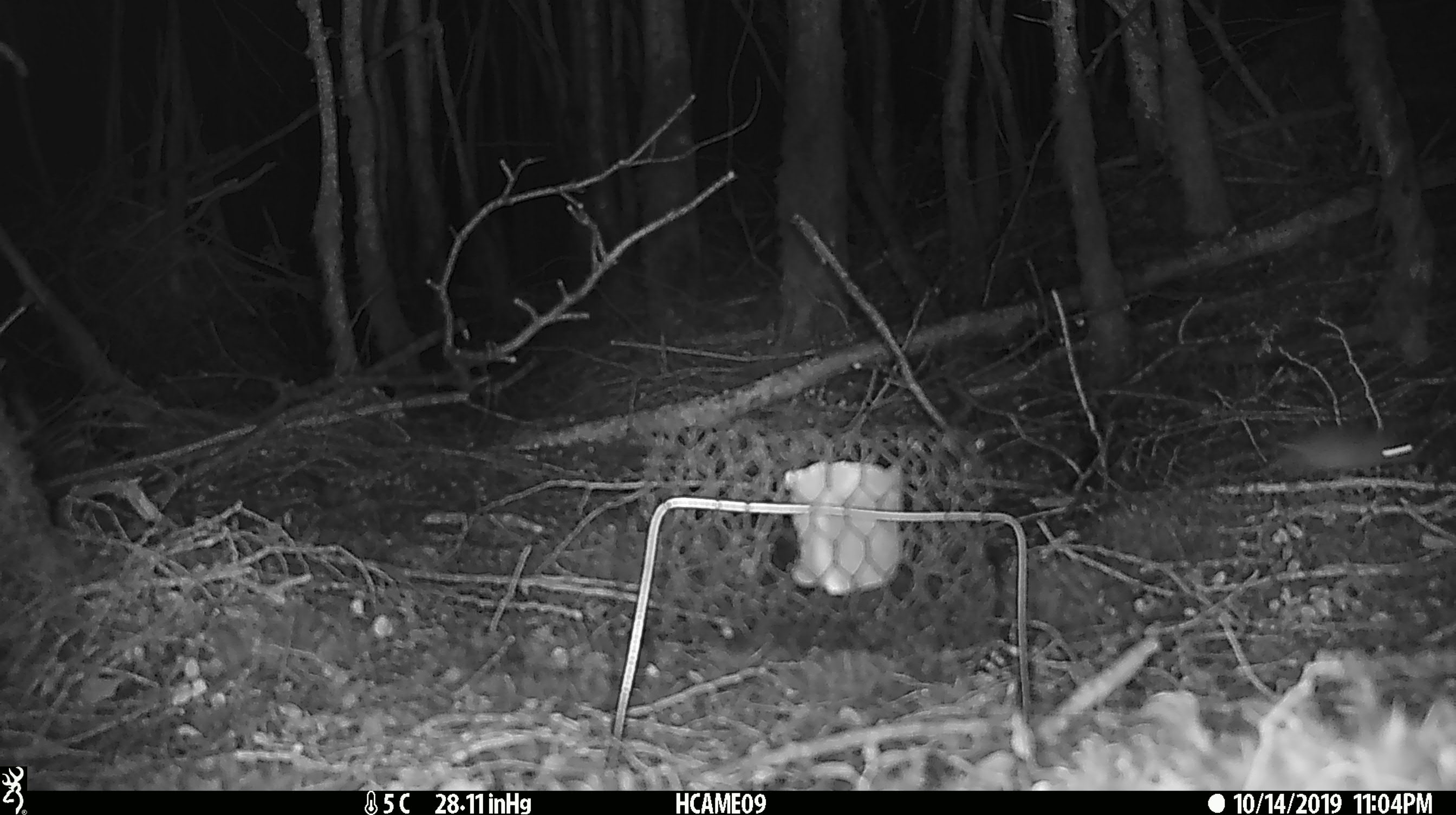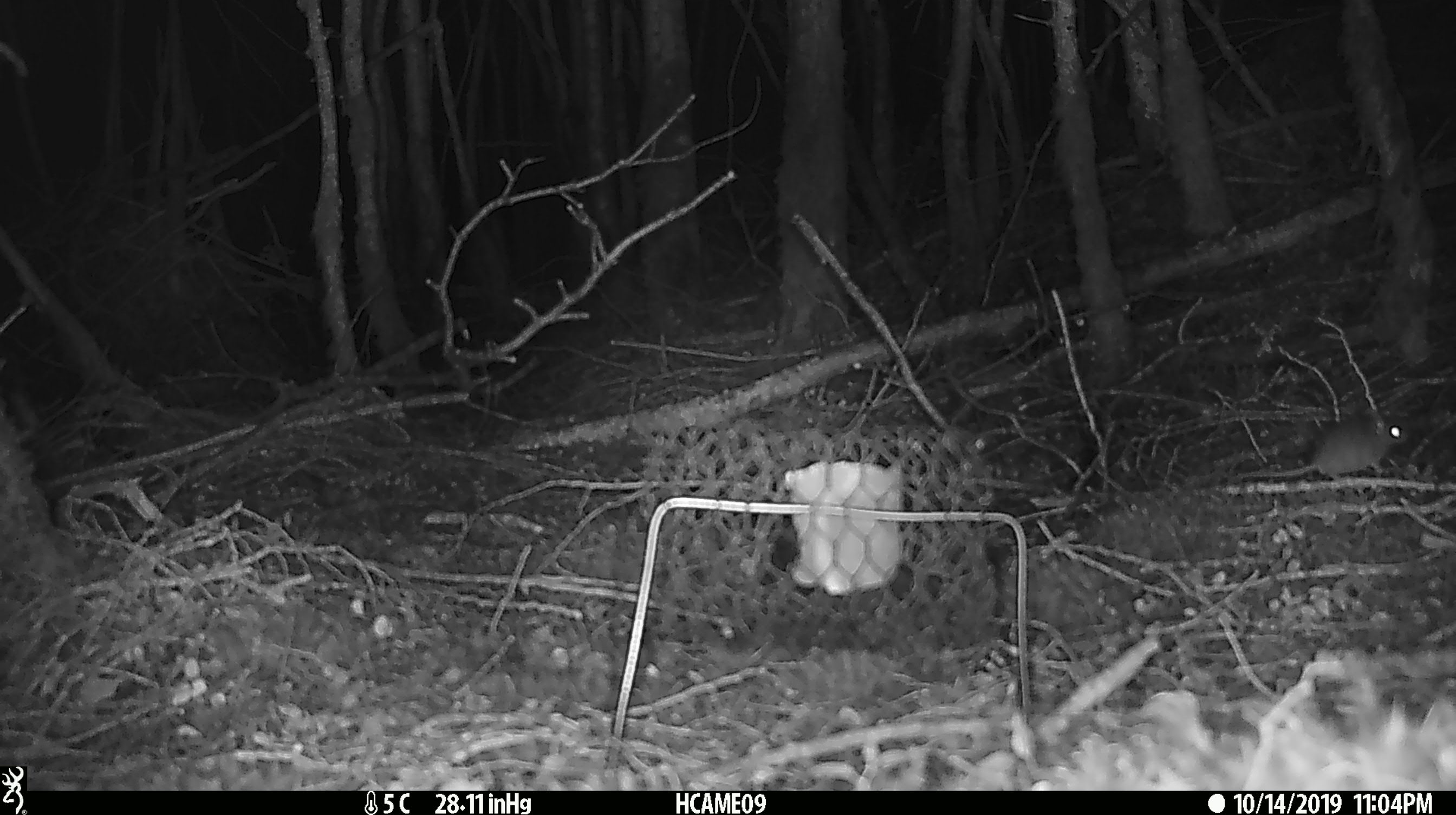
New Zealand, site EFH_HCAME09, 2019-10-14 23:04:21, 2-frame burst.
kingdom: Animalia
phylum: Chordata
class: Mammalia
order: Rodentia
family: Muridae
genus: Mus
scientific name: Mus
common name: mouse